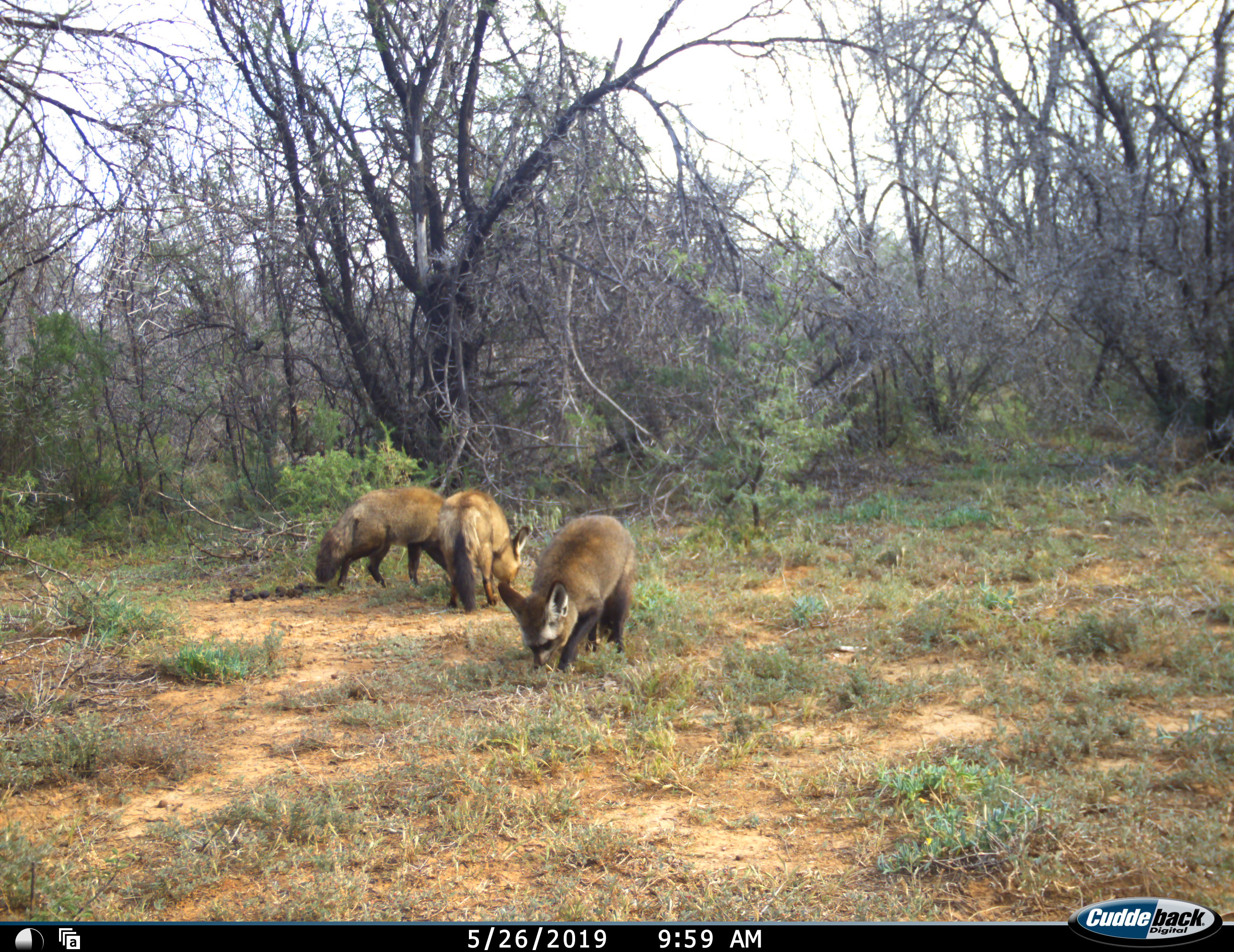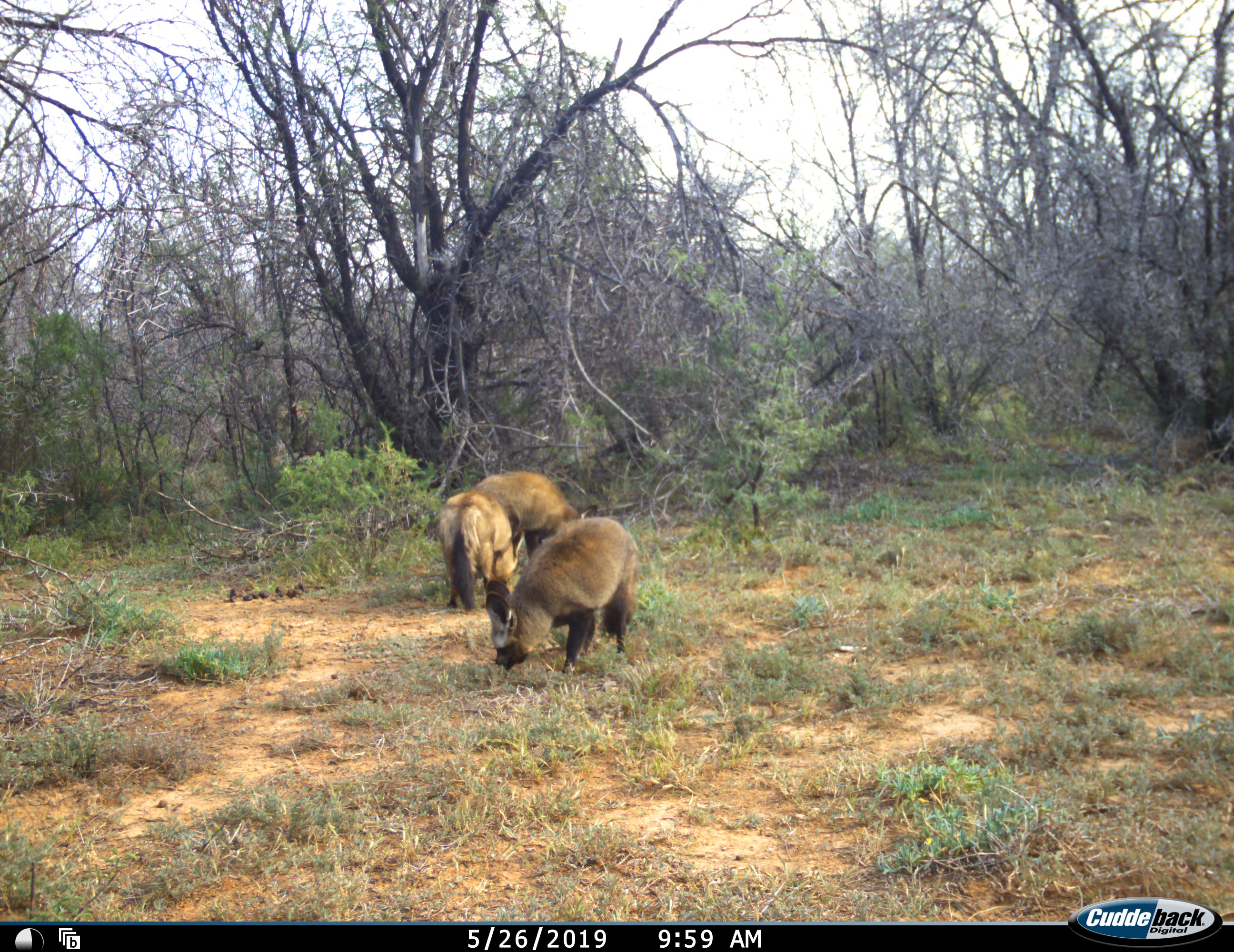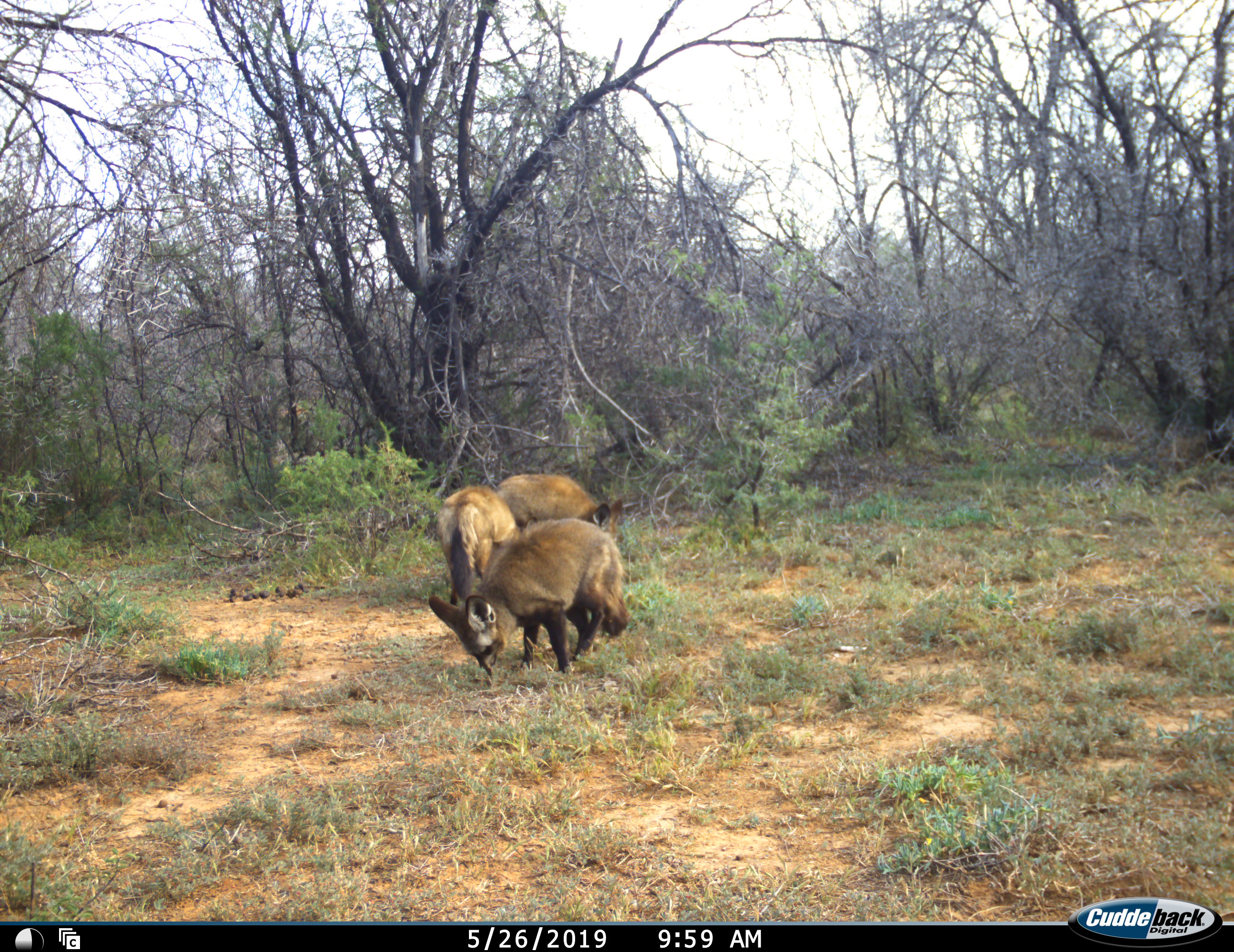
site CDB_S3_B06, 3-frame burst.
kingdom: Animalia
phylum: Chordata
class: Mammalia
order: Carnivora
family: Canidae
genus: Otocyon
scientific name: Otocyon megalotis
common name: bat-eared fox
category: foxbateared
Foxbateared (bat-eared fox) (Otocyon megalotis), count 3. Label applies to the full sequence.